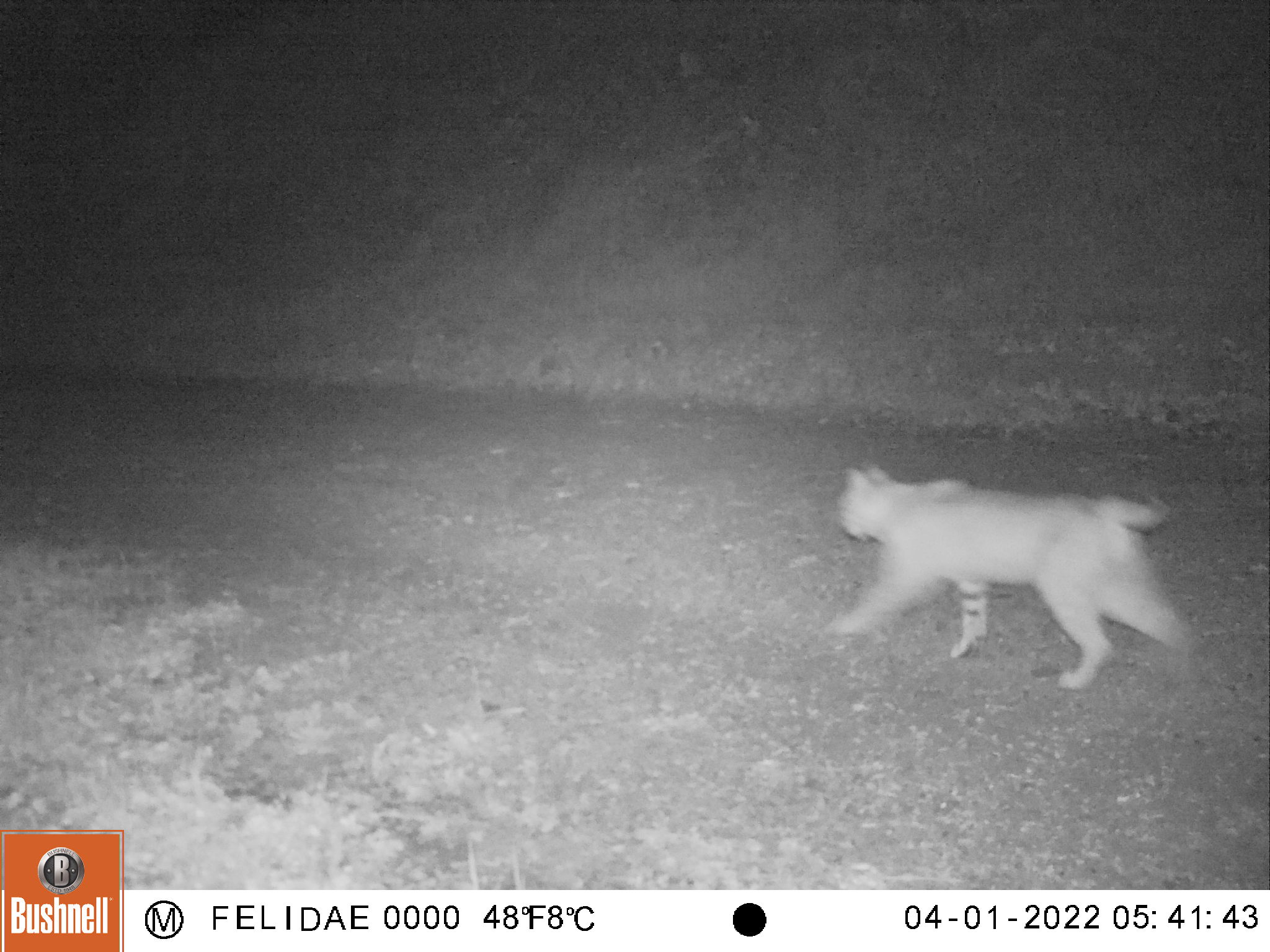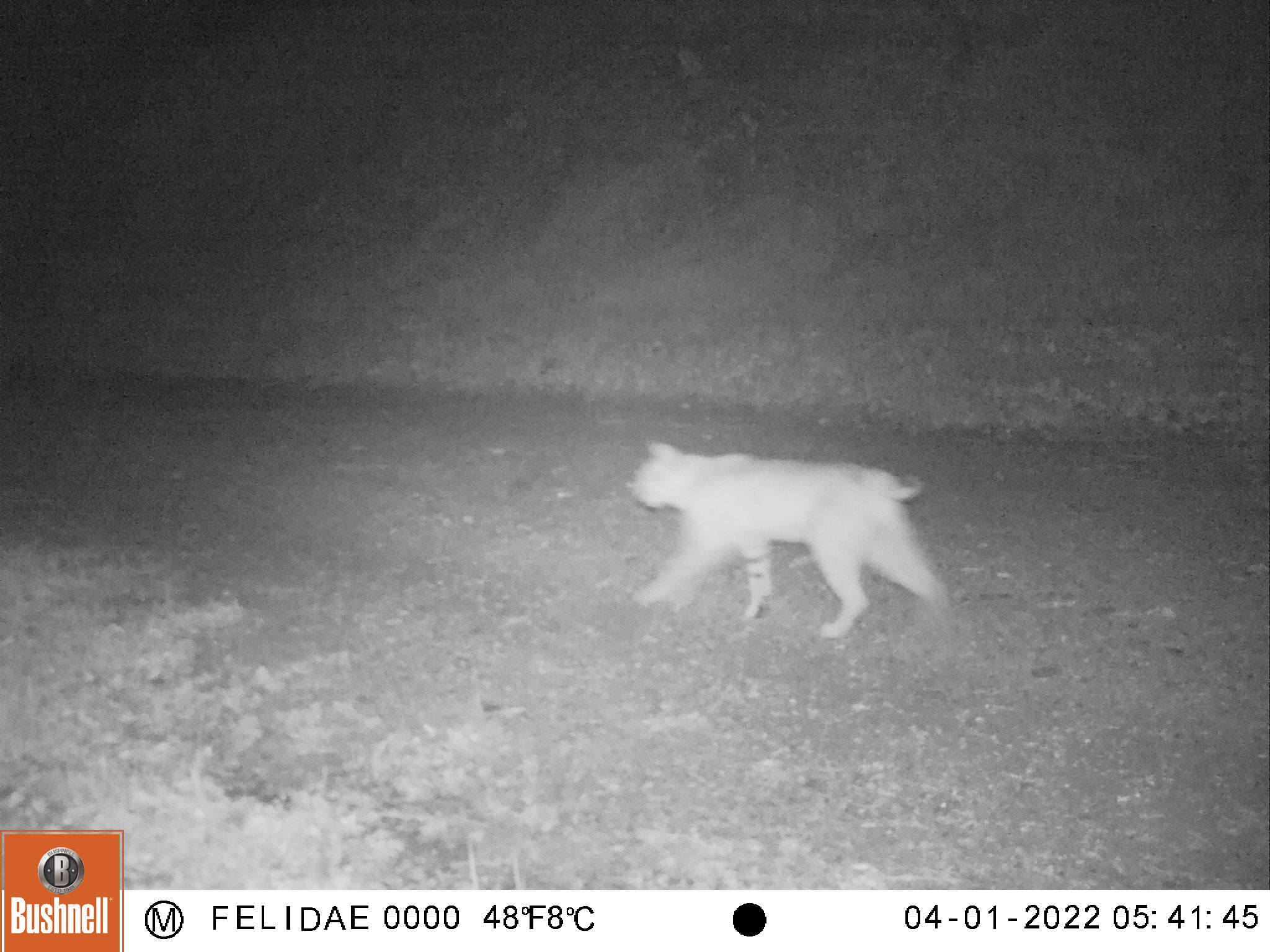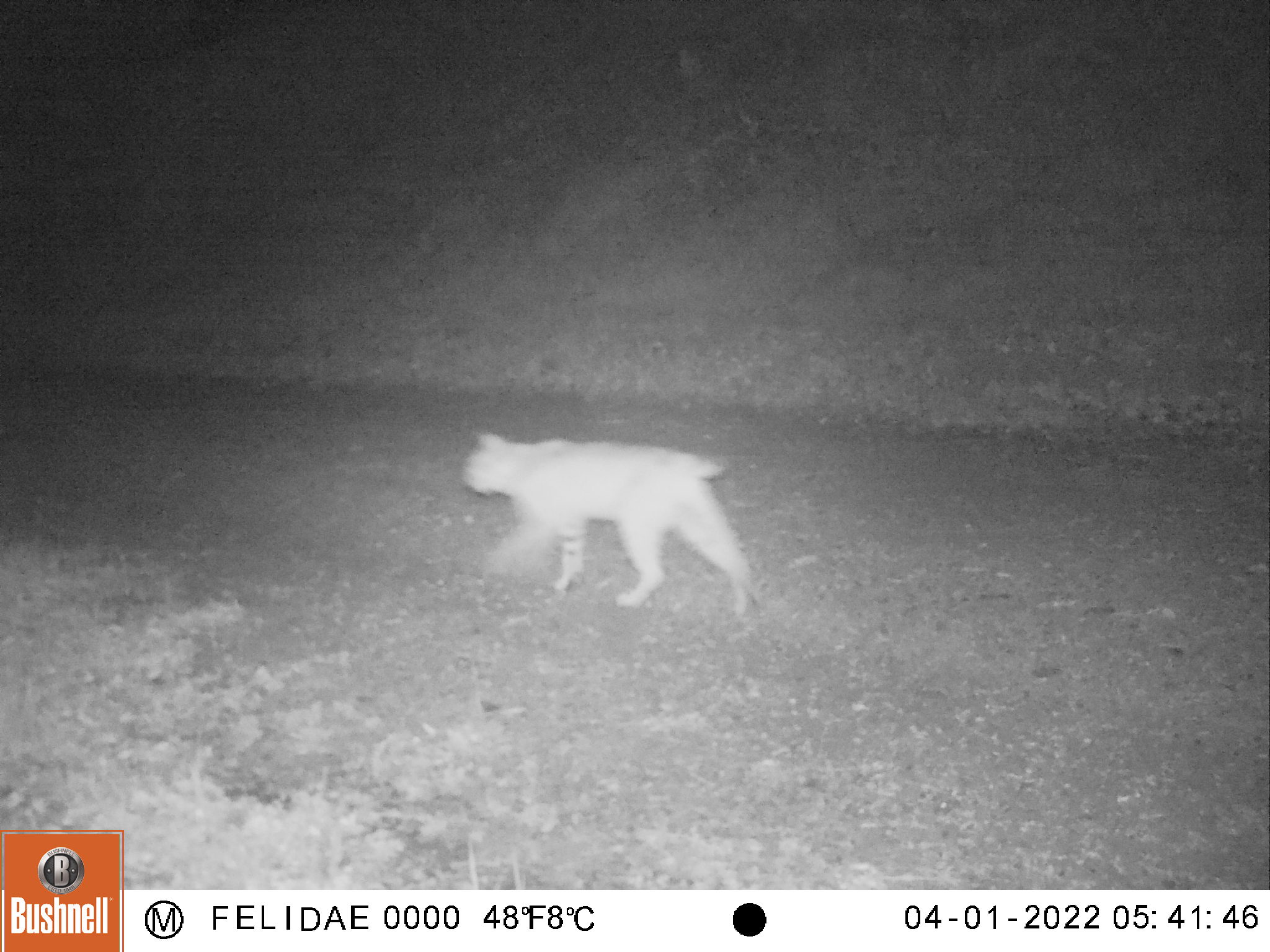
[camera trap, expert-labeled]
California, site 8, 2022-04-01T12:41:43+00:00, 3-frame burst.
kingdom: Animalia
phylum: Chordata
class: Mammalia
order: Carnivora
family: Felidae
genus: Lynx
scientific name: Lynx rufus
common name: bobcat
Bobcat (Lynx rufus).